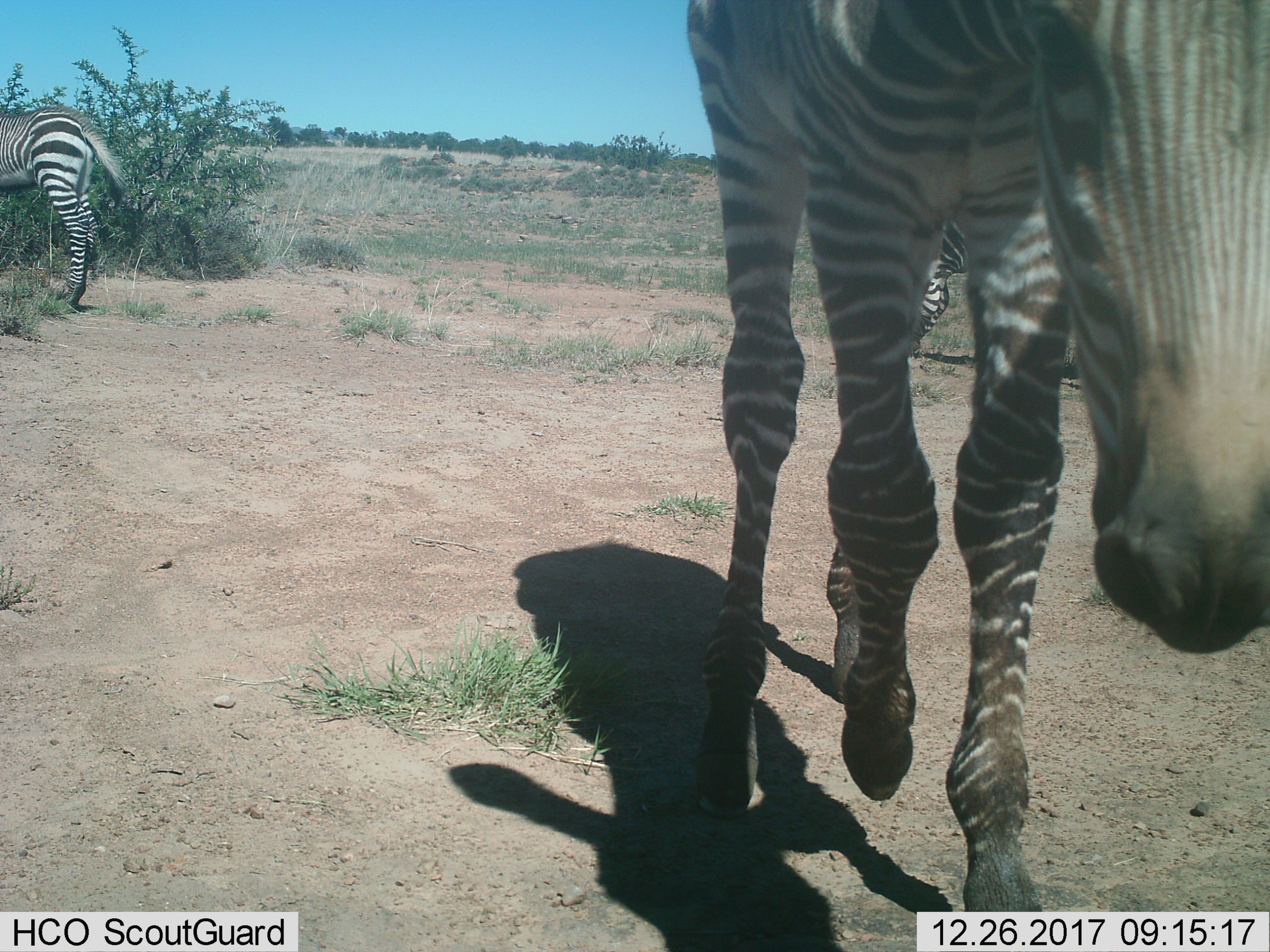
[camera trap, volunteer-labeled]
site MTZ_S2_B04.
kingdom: Animalia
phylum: Chordata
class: Mammalia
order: Perissodactyla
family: Equidae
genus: Equus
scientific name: Equus zebra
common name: mountain zebra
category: zebramountain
Zebramountain (mountain zebra) (Equus zebra), count 3. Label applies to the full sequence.